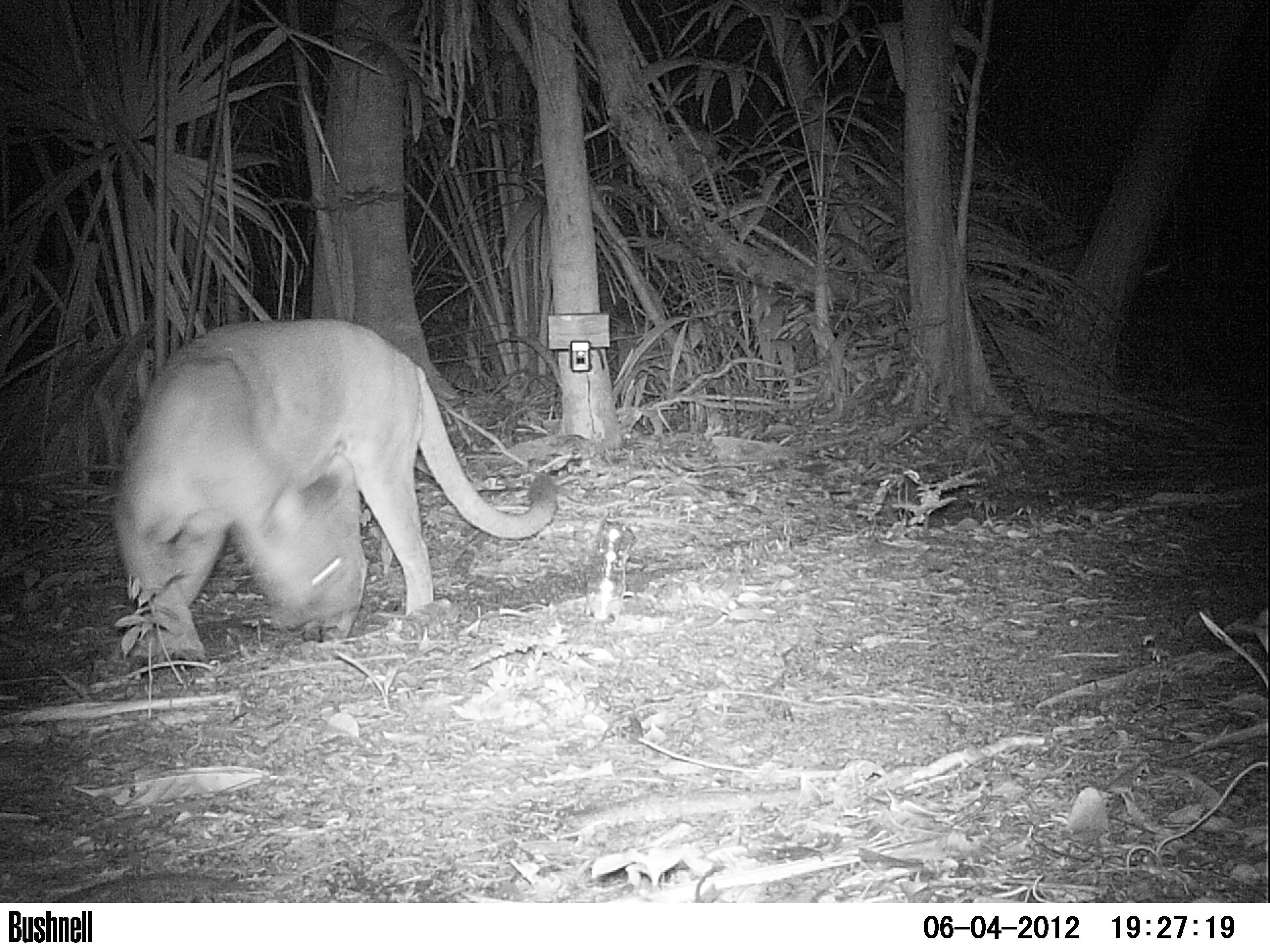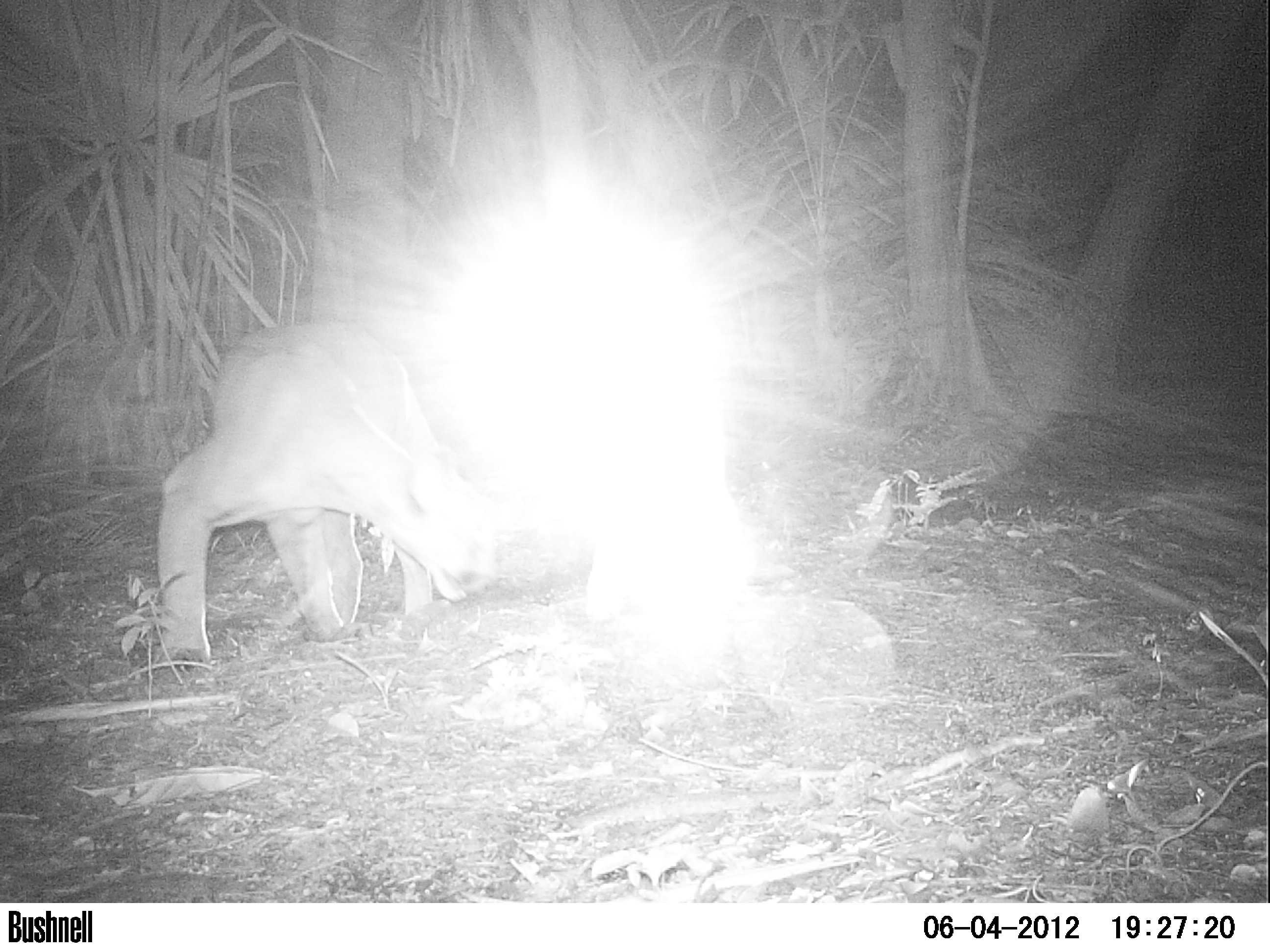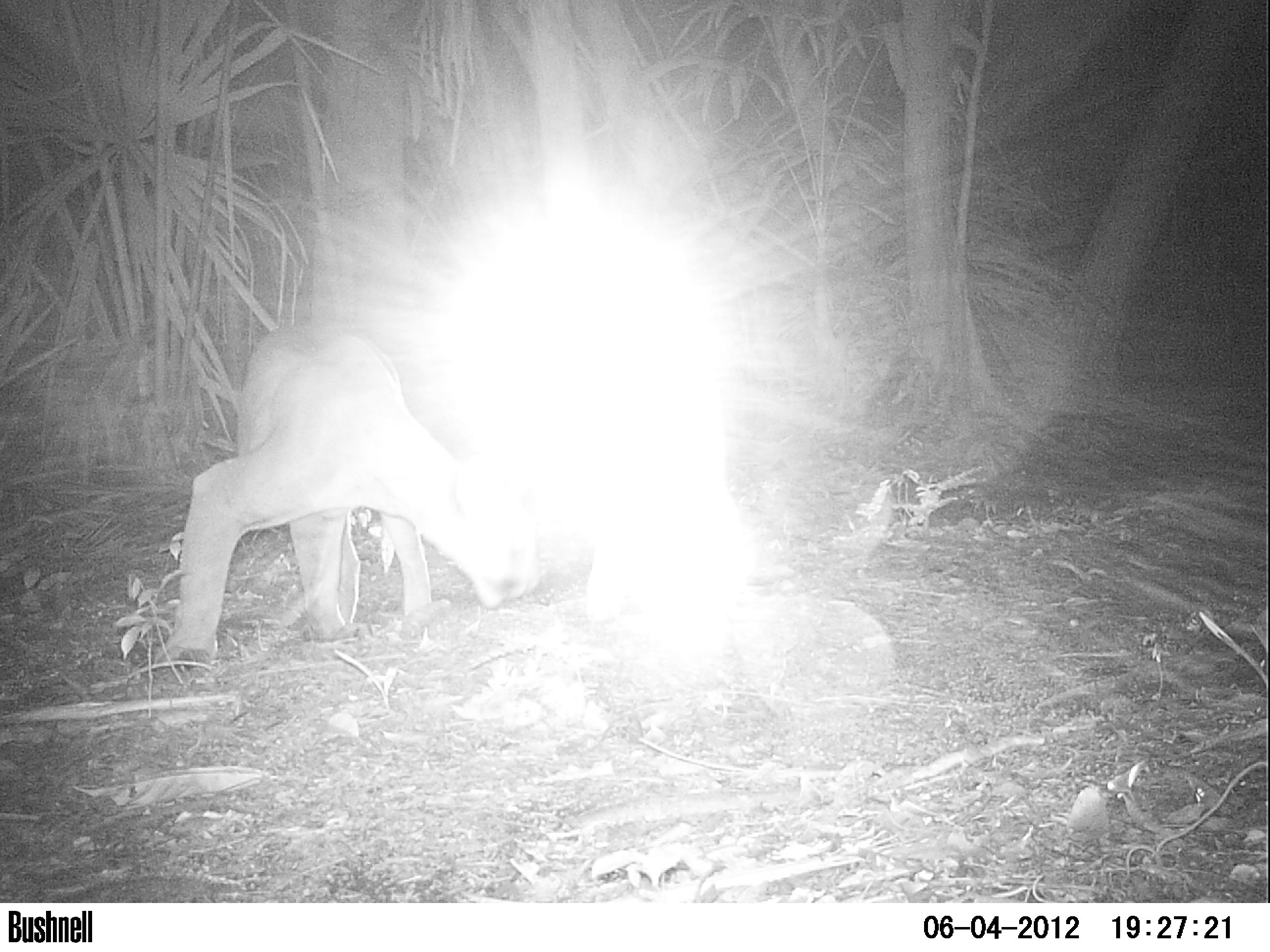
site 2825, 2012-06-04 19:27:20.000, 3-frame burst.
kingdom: Animalia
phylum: Chordata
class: Mammalia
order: Carnivora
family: Felidae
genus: Puma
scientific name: Puma concolor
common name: mountain lion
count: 1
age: adult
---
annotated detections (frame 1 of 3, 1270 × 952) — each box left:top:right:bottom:
puma concolor: 106:316:558:656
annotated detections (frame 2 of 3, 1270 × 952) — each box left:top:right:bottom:
puma concolor: 153:320:497:669